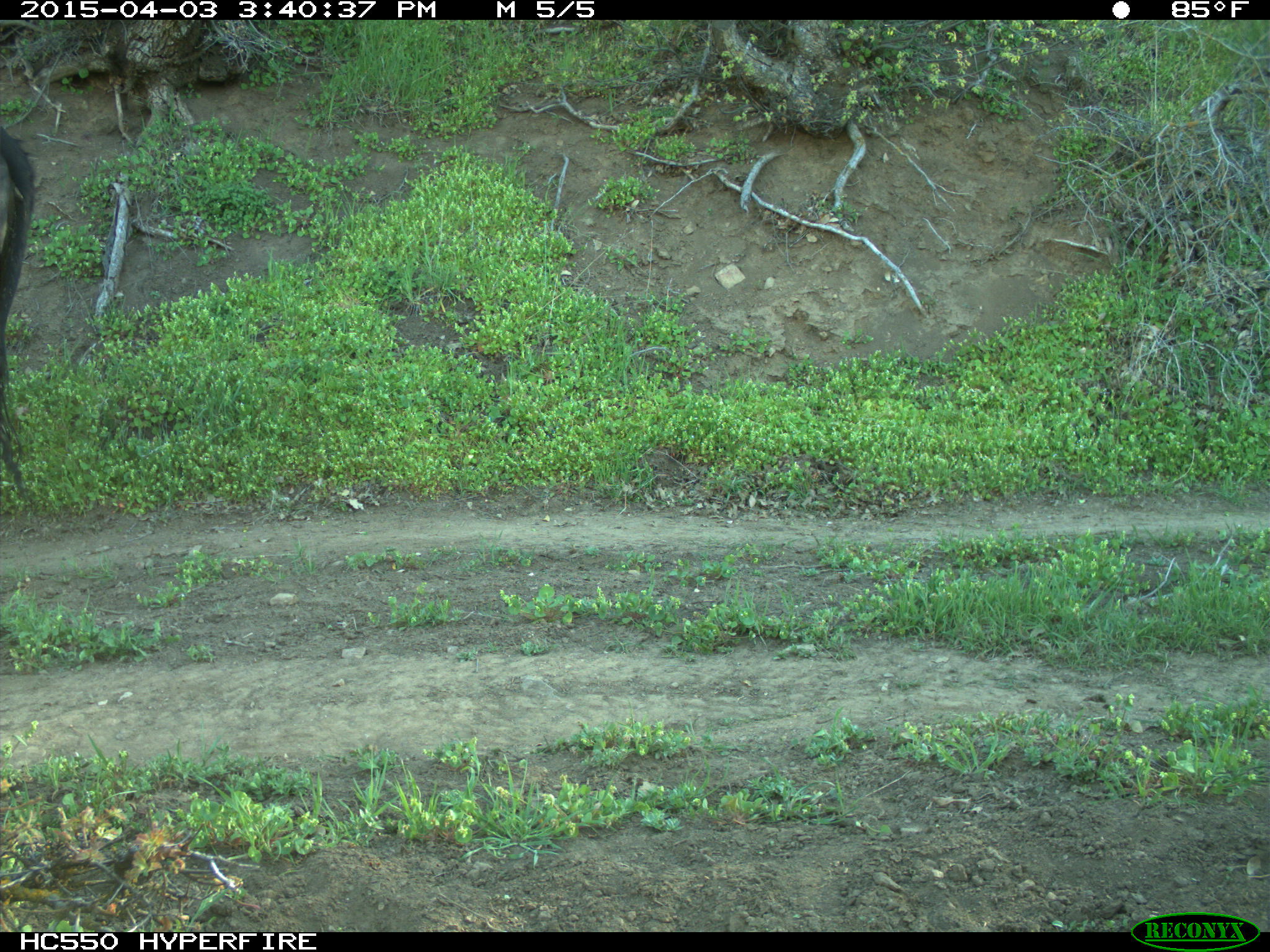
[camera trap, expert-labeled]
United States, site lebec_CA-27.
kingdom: Animalia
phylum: Chordata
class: Mammalia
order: Artiodactyla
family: Bovidae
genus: Bos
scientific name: Bos taurus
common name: domestic cow